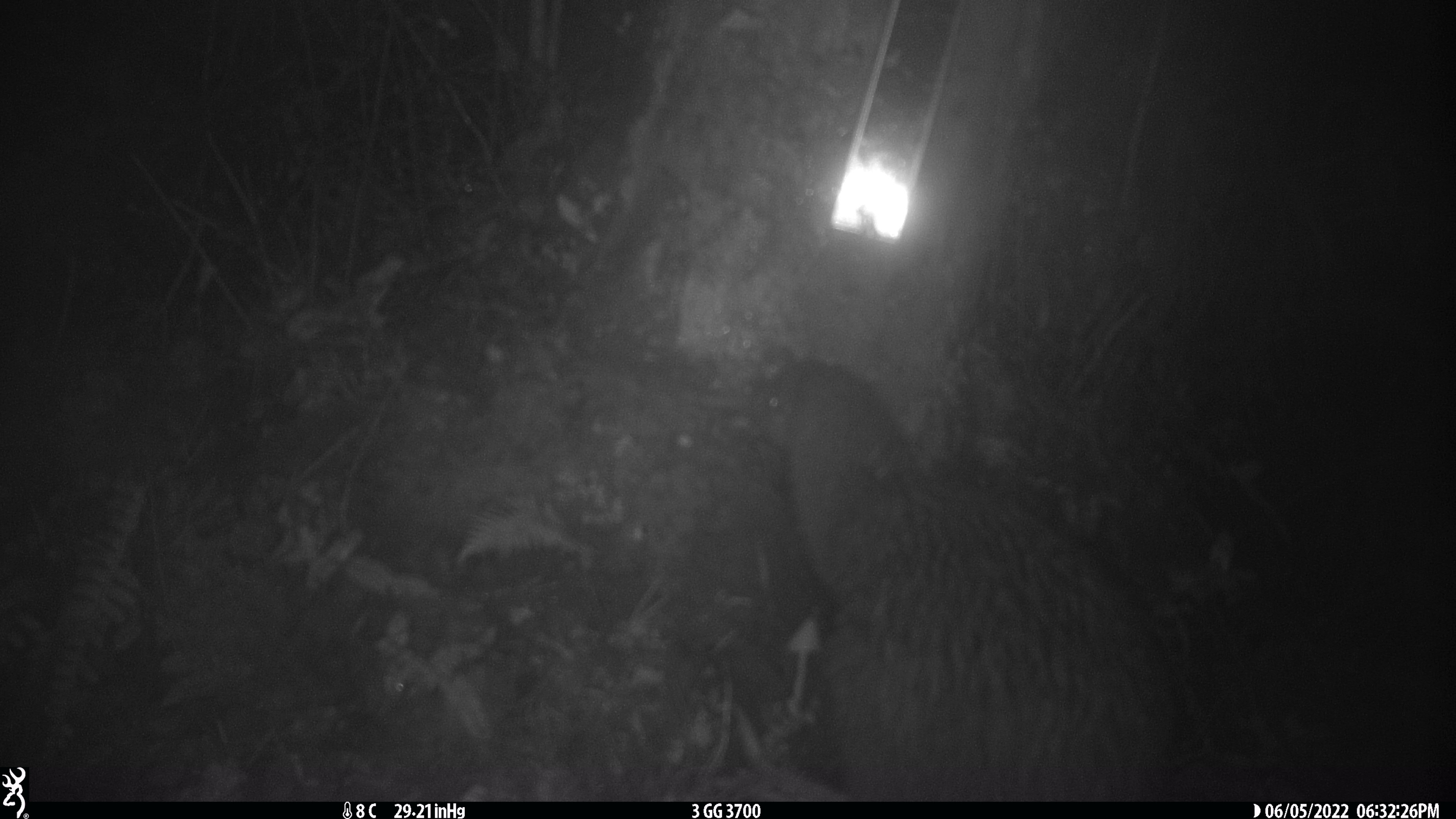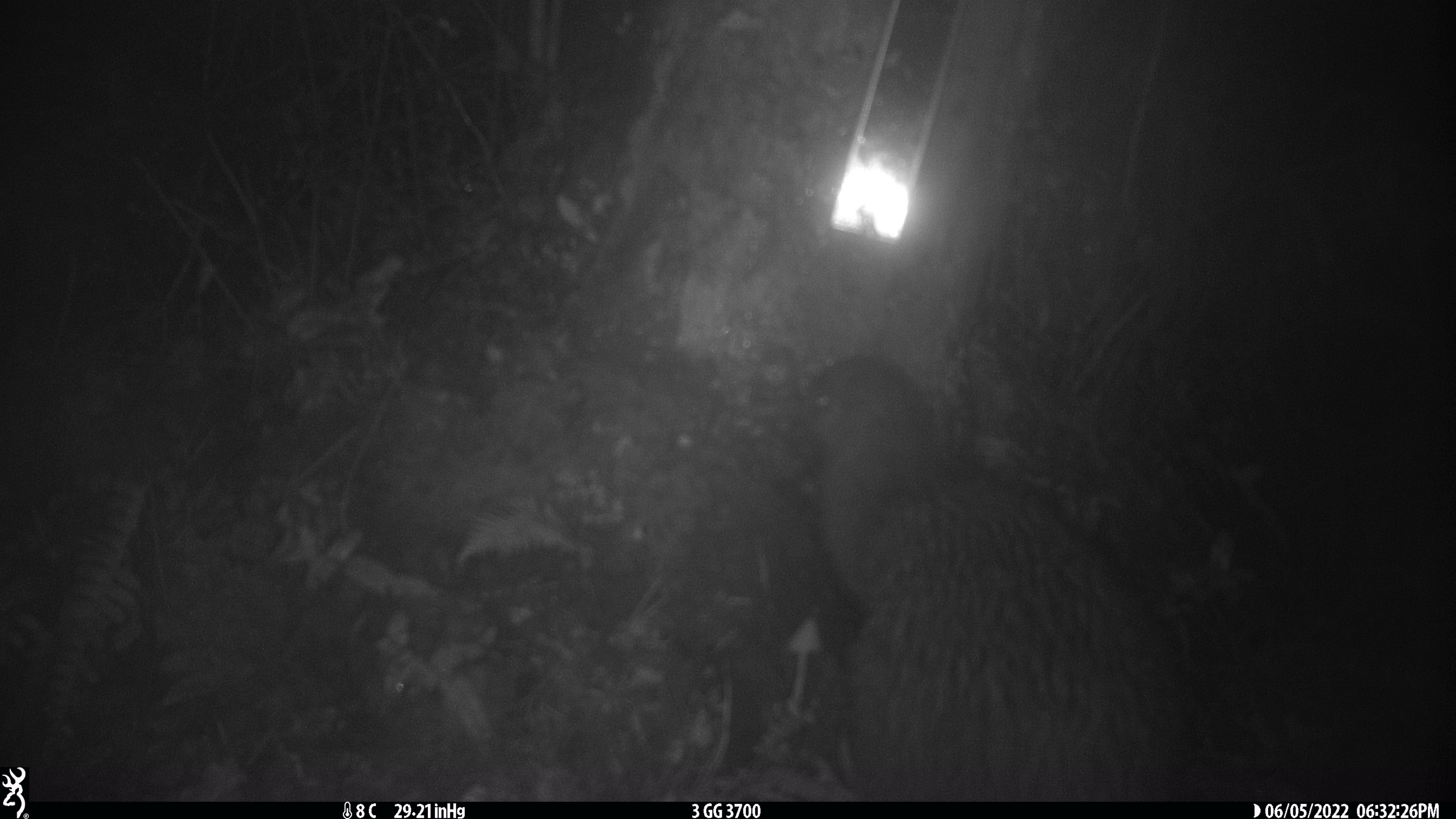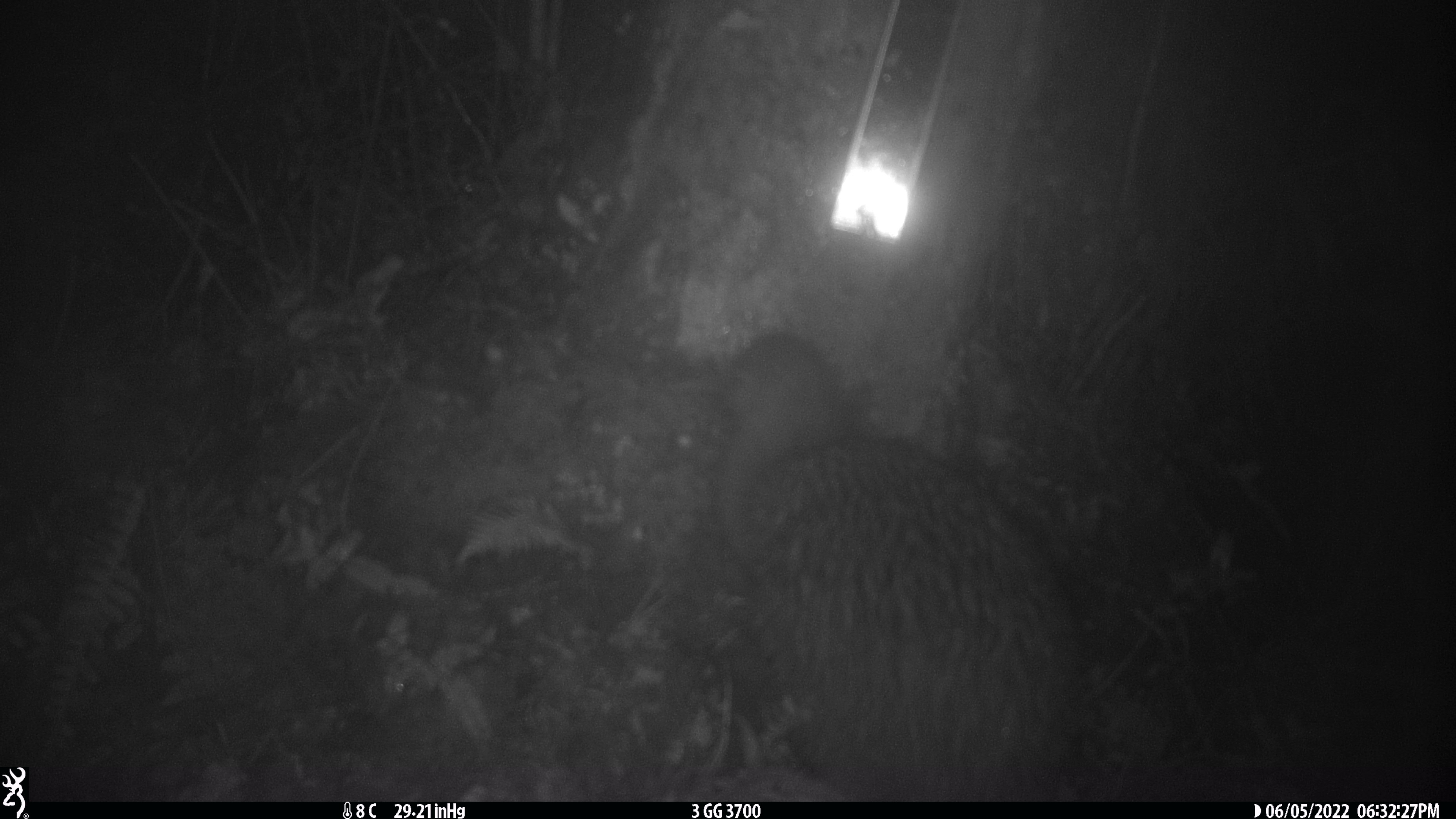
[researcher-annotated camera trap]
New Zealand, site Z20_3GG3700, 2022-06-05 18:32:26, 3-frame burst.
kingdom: Animalia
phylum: Chordata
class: Aves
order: Apterygiformes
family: Apterygidae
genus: Apteryx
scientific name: Apteryx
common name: kiwi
Kiwi (Apteryx).